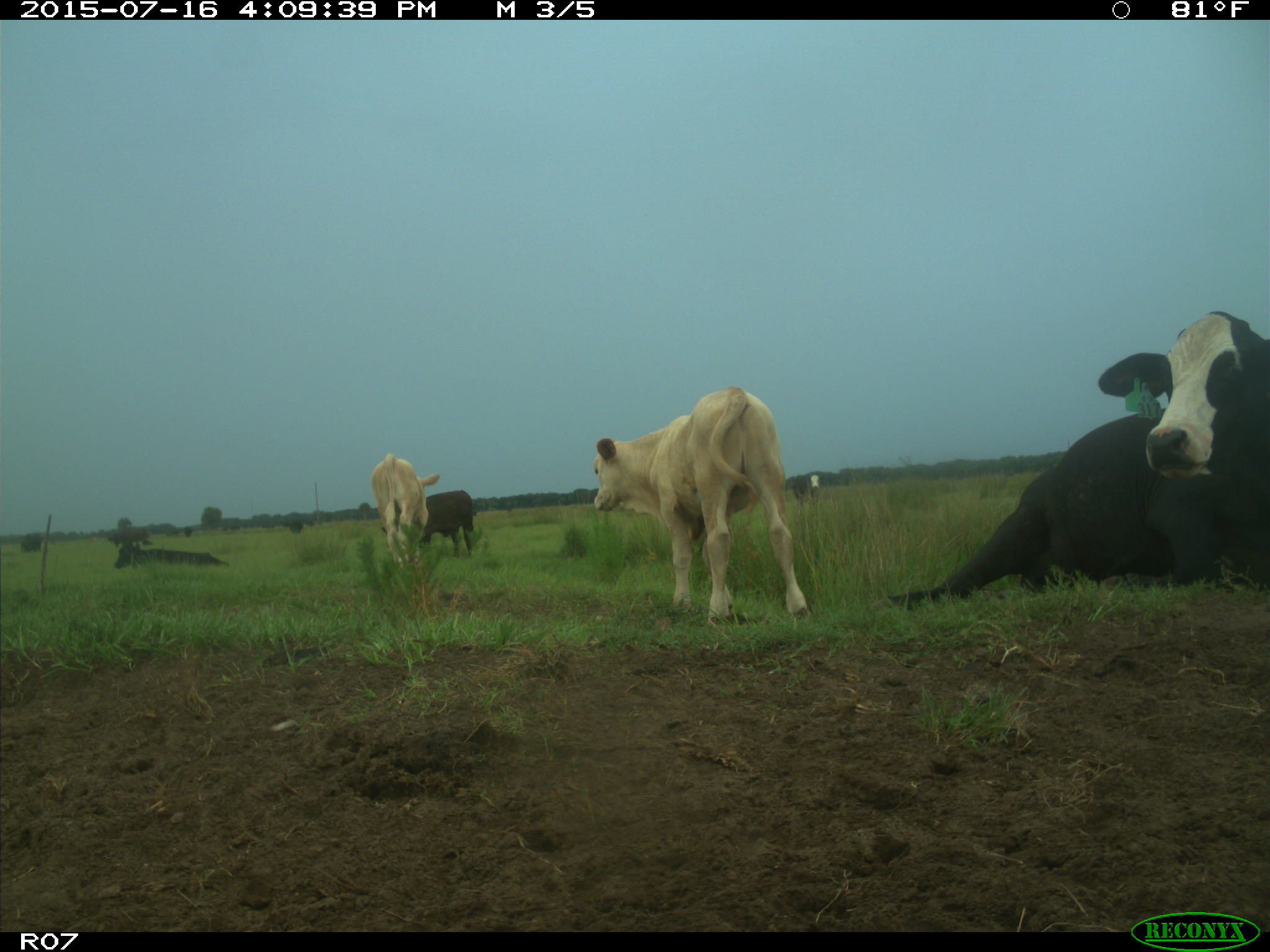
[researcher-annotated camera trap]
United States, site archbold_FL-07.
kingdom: Animalia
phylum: Chordata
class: Mammalia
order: Artiodactyla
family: Bovidae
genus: Bos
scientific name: Bos taurus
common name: domestic cow